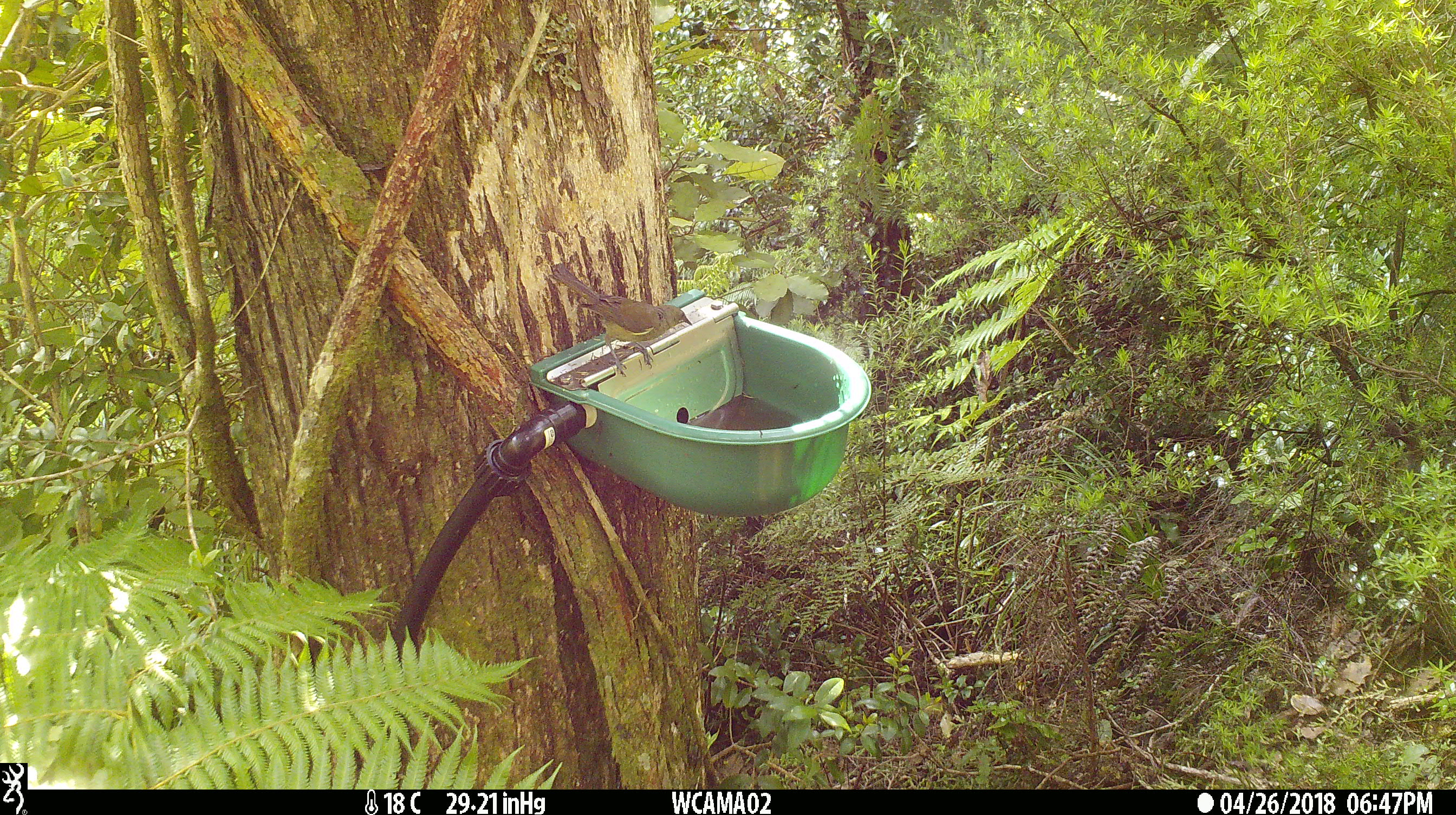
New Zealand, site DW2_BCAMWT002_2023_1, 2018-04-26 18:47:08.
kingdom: Animalia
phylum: Chordata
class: Aves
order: Passeriformes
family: Meliphagidae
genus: Anthornis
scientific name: Anthornis melanura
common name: new zealand bellbird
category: bellbird